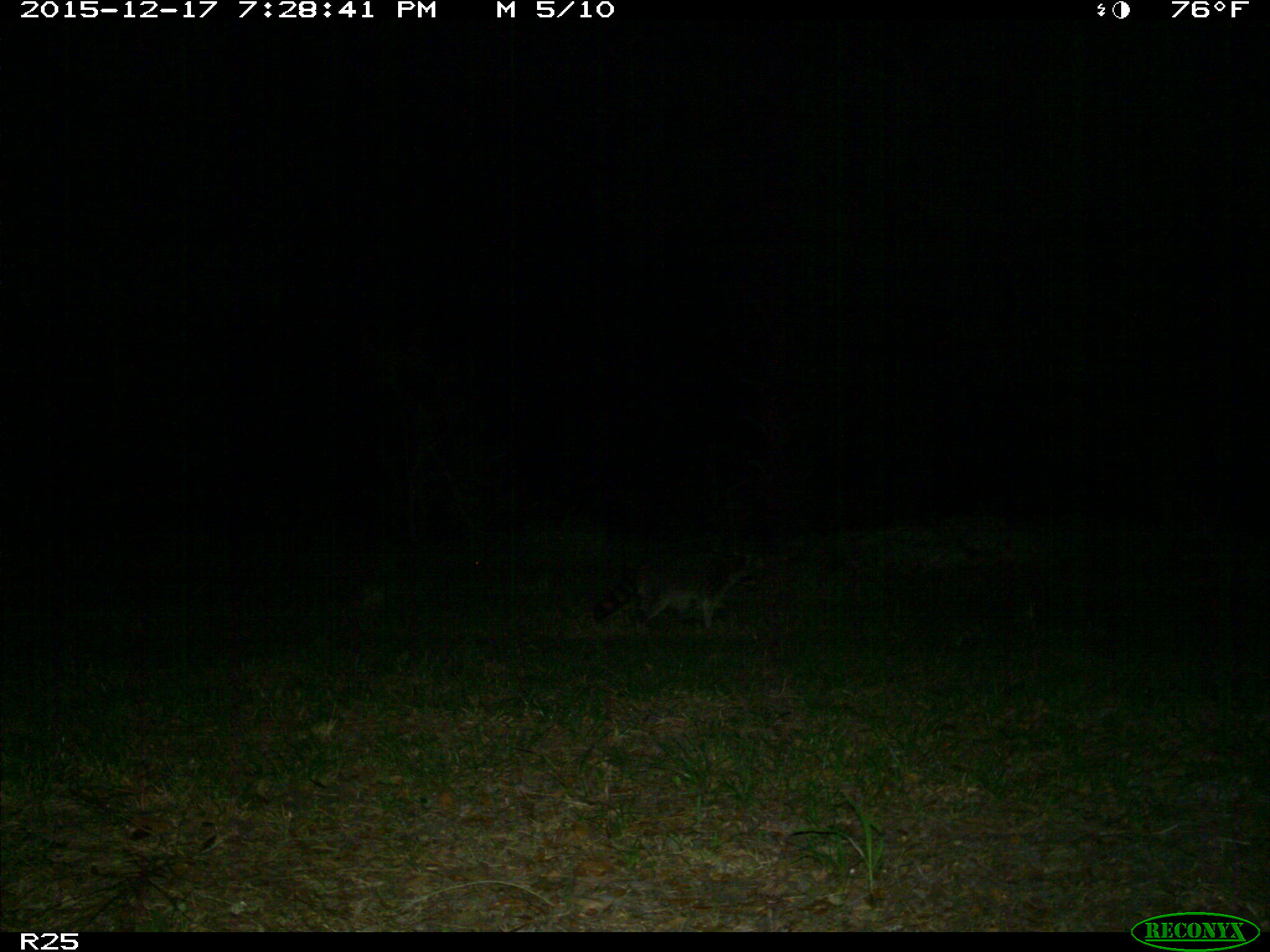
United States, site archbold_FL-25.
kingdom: Animalia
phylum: Chordata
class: Mammalia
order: Carnivora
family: Procyonidae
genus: Procyon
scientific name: Procyon lotor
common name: common raccoon